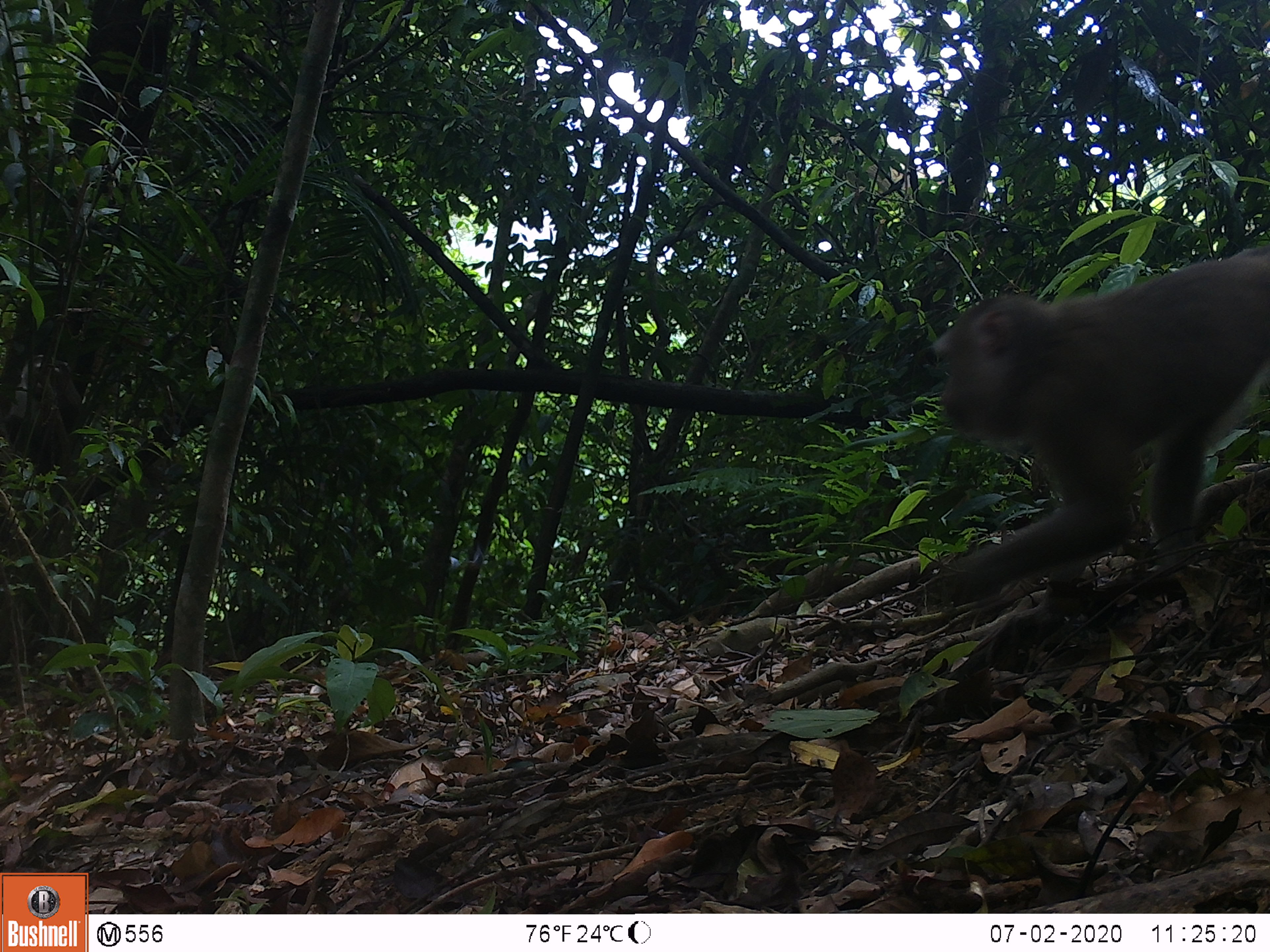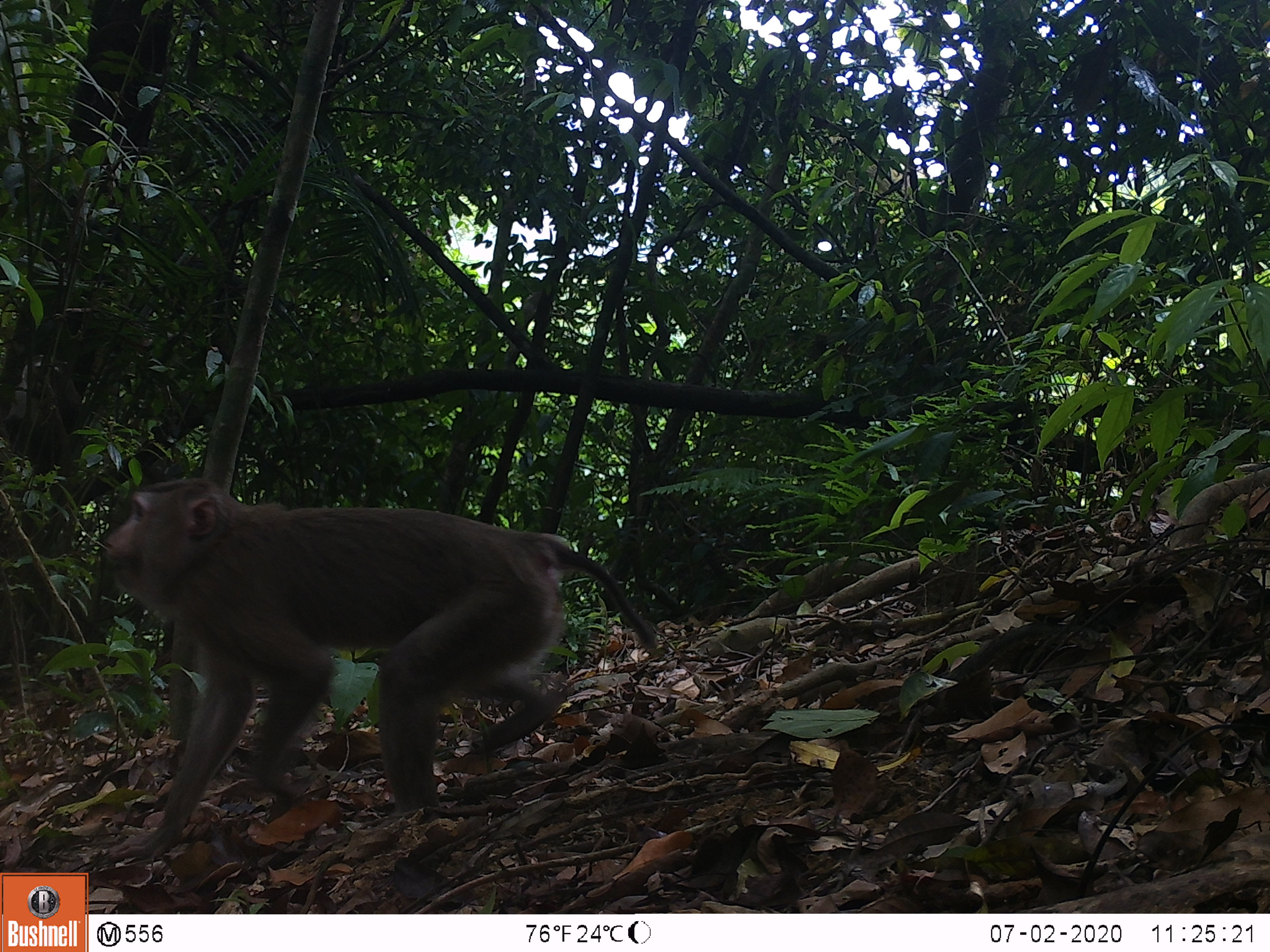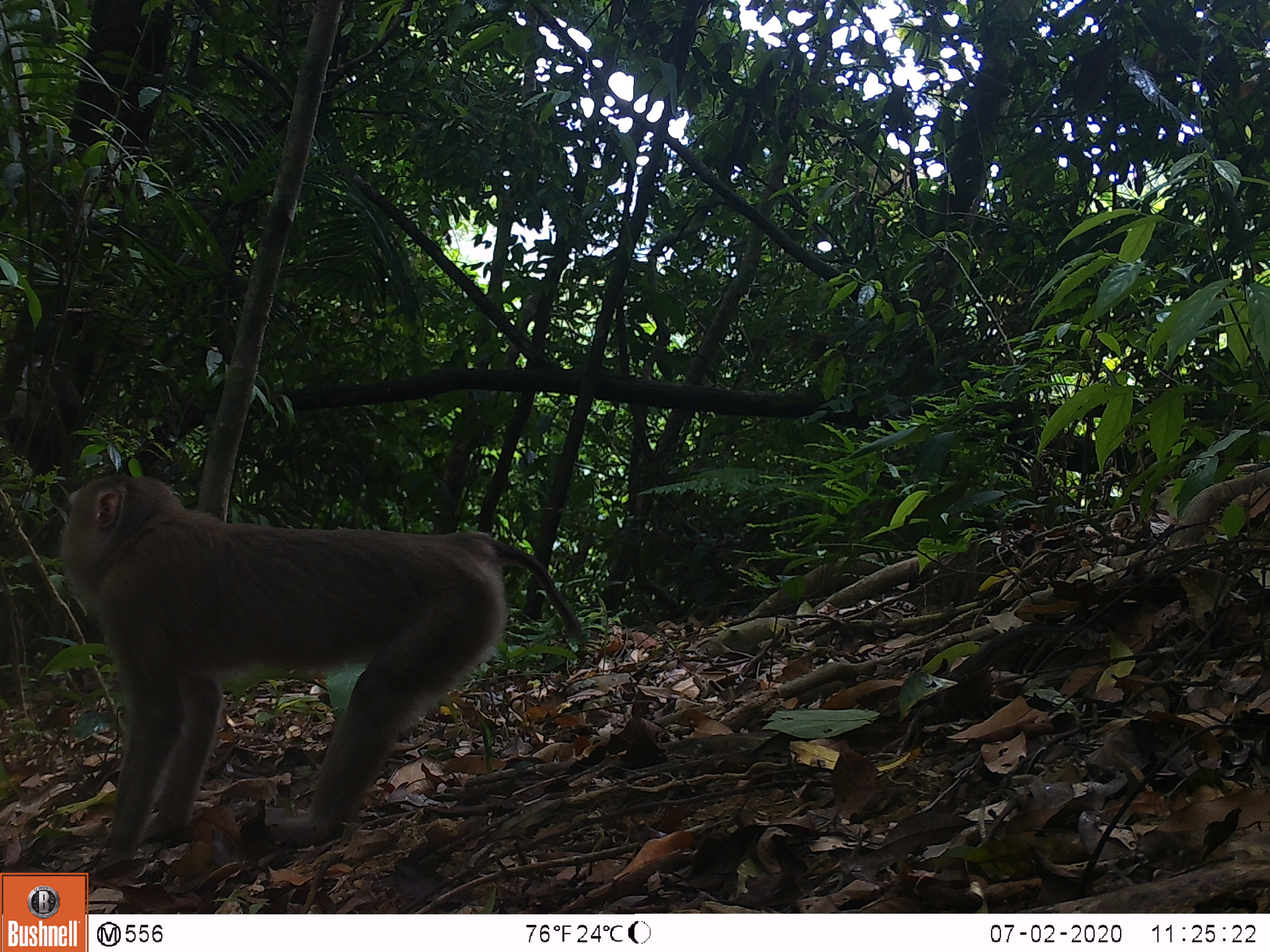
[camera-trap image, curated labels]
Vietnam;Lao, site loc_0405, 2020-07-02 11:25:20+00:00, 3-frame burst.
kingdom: Animalia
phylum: Chordata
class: Mammalia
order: Primates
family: Cercopithecidae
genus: Macaca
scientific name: Macaca nemestrina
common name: pig-tailed macaque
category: pig tailed macaque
Pig tailed macaque (pig-tailed macaque) (Macaca nemestrina). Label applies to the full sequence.